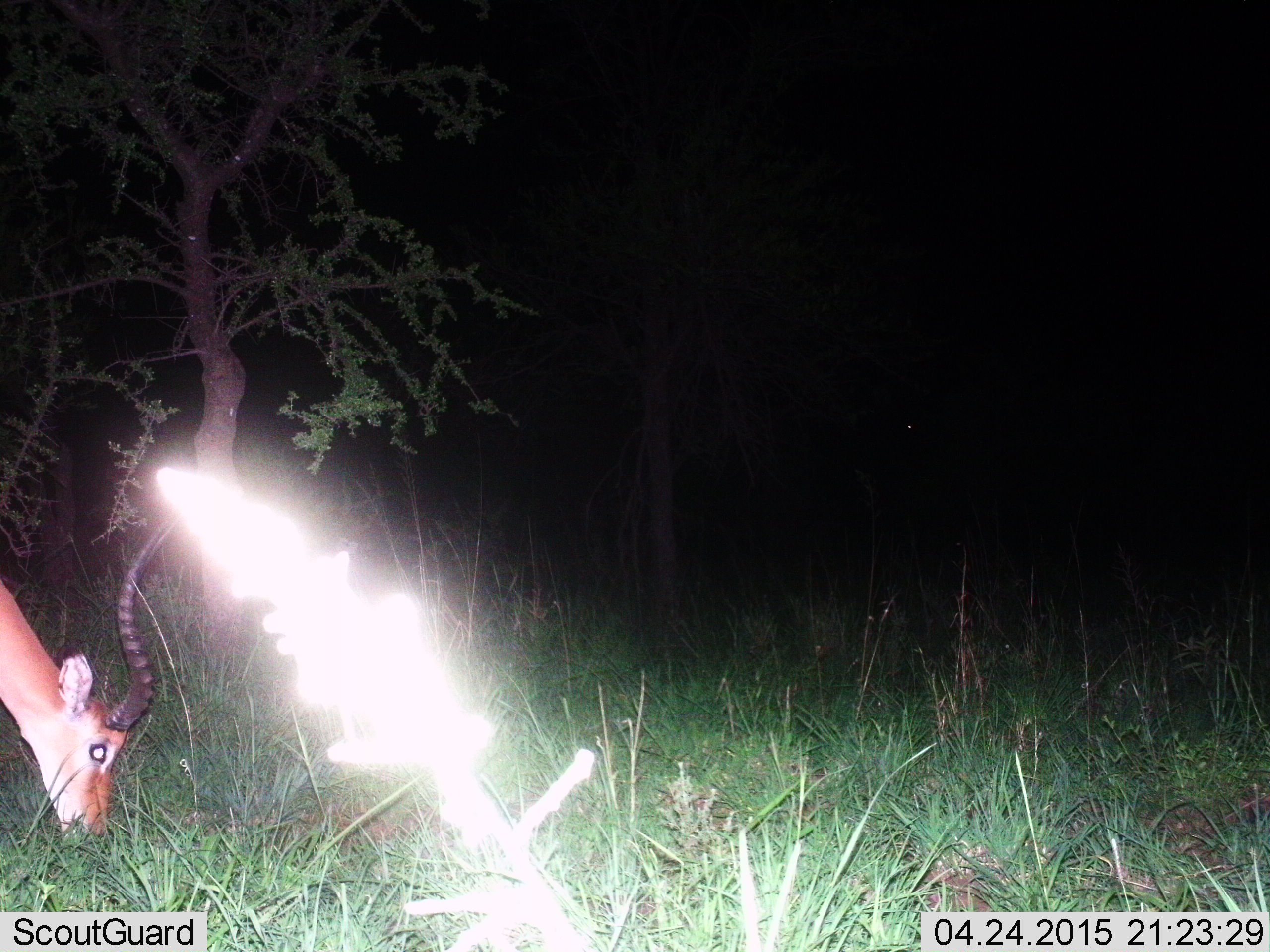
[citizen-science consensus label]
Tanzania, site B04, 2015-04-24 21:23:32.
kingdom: Animalia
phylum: Chordata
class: Mammalia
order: Artiodactyla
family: Bovidae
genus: Aepyceros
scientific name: Aepyceros melampus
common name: impala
Impala (Aepyceros melampus), count 1. Behavior (volunteer vote fractions): standing 30%, resting 0%, moving 0%, interacting 0%. Young present (vote fraction): 0%. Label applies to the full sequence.